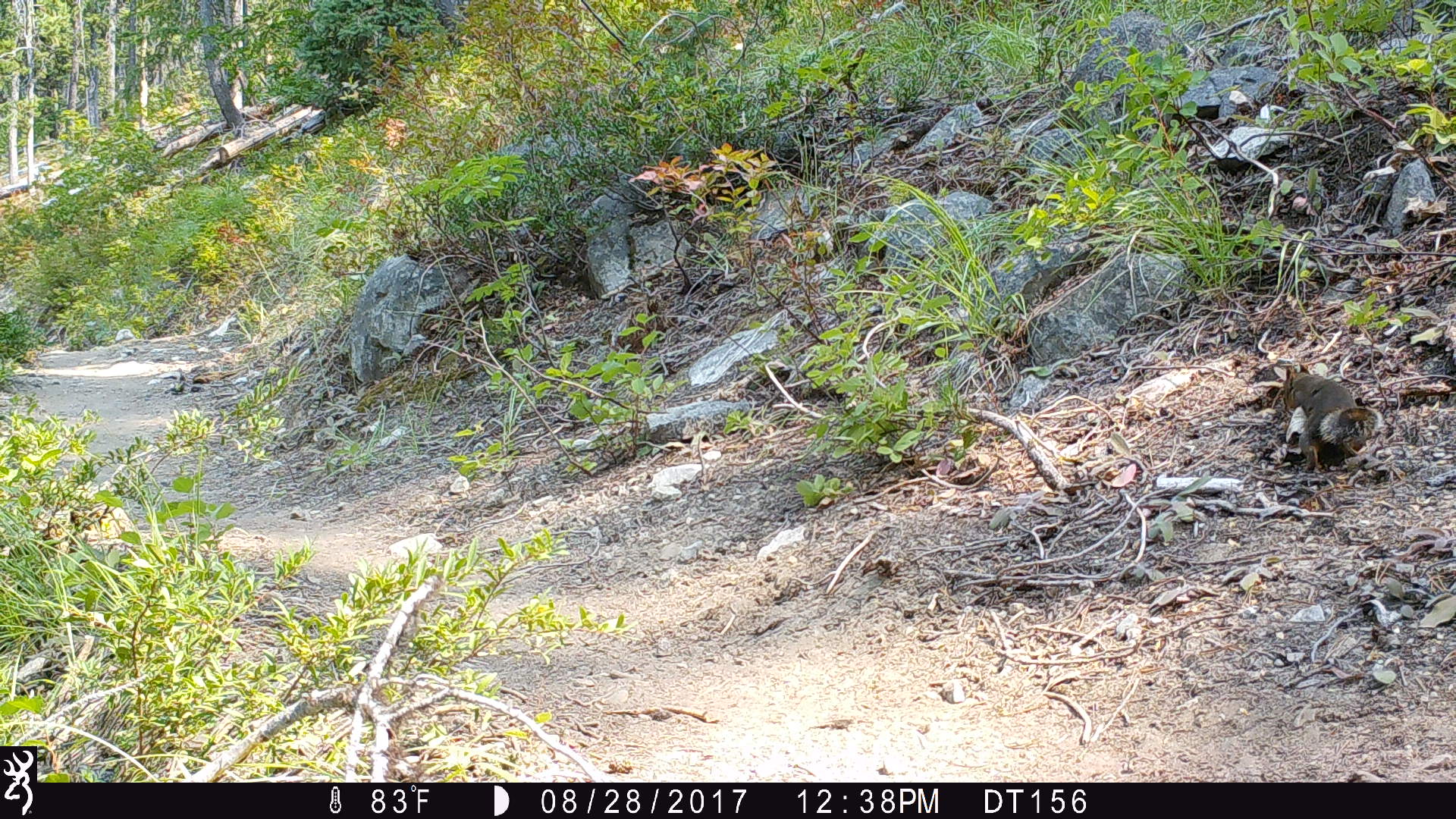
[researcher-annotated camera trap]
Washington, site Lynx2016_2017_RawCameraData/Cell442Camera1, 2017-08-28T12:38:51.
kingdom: Animalia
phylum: Chordata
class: Mammalia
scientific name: Mammalia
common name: small mammal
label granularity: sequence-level